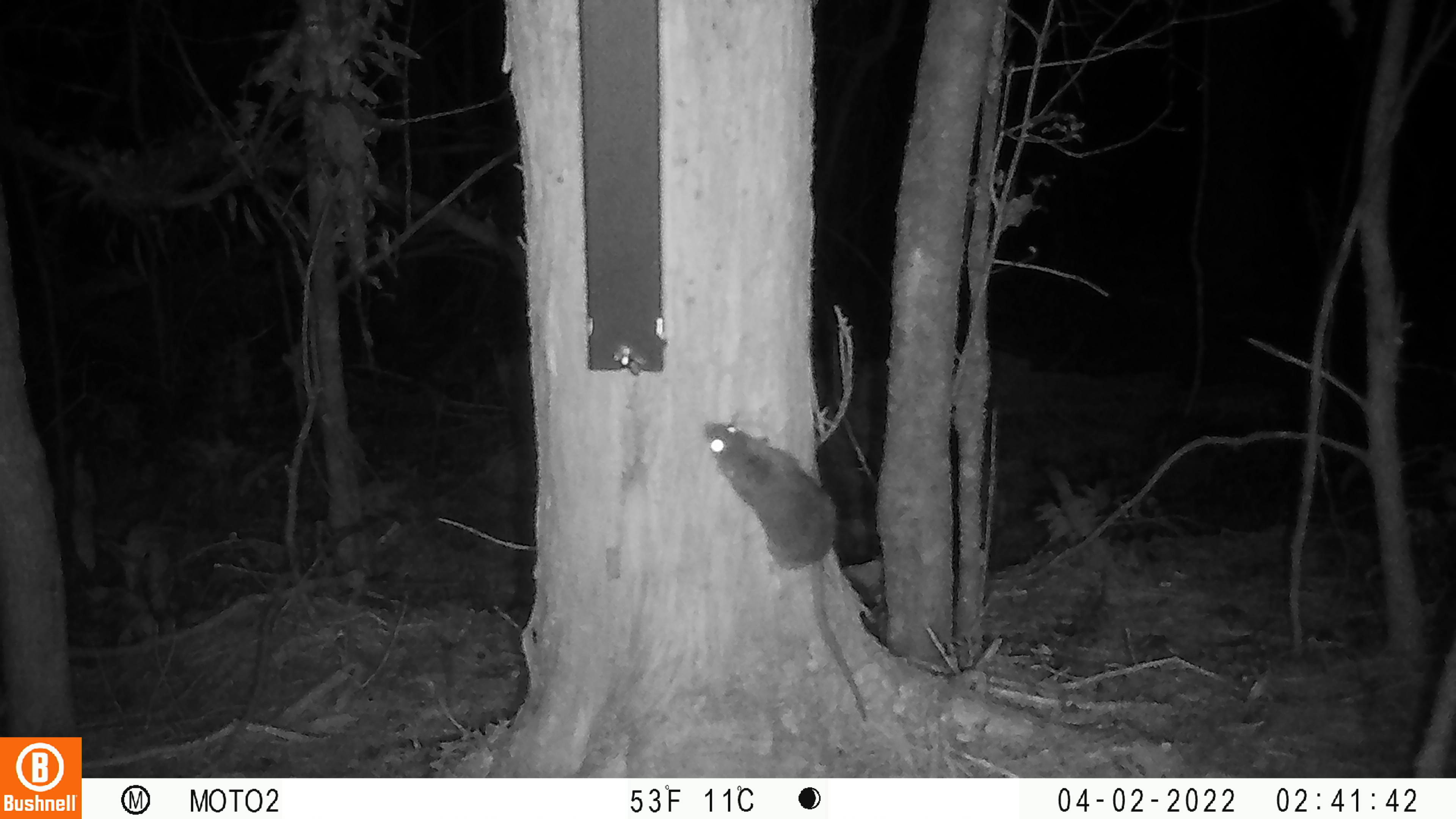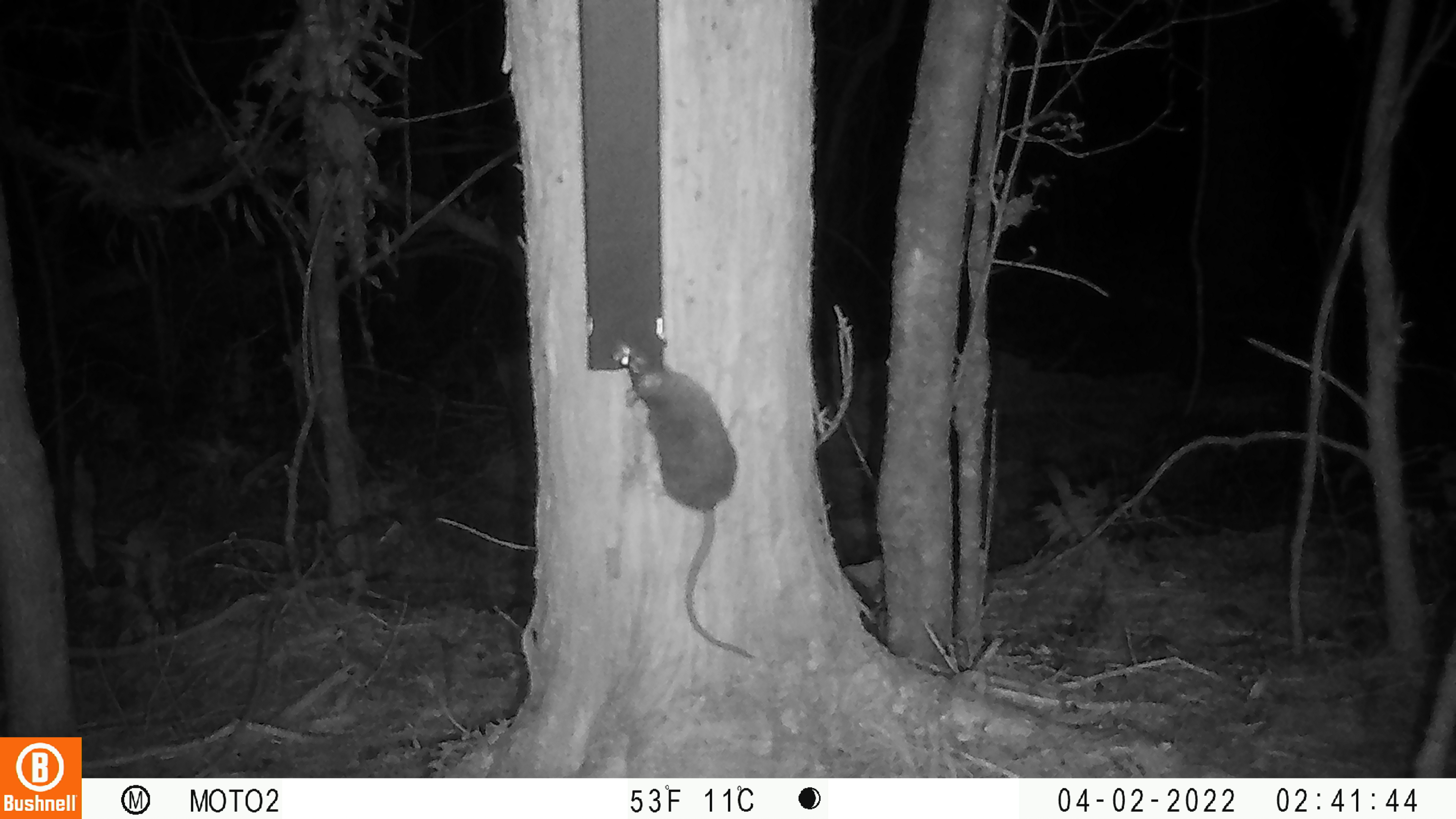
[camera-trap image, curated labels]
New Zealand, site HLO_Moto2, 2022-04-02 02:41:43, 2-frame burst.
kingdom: Animalia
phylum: Chordata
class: Mammalia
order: Rodentia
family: Muridae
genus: Rattus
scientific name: Rattus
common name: rat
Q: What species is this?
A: Rat (Rattus).